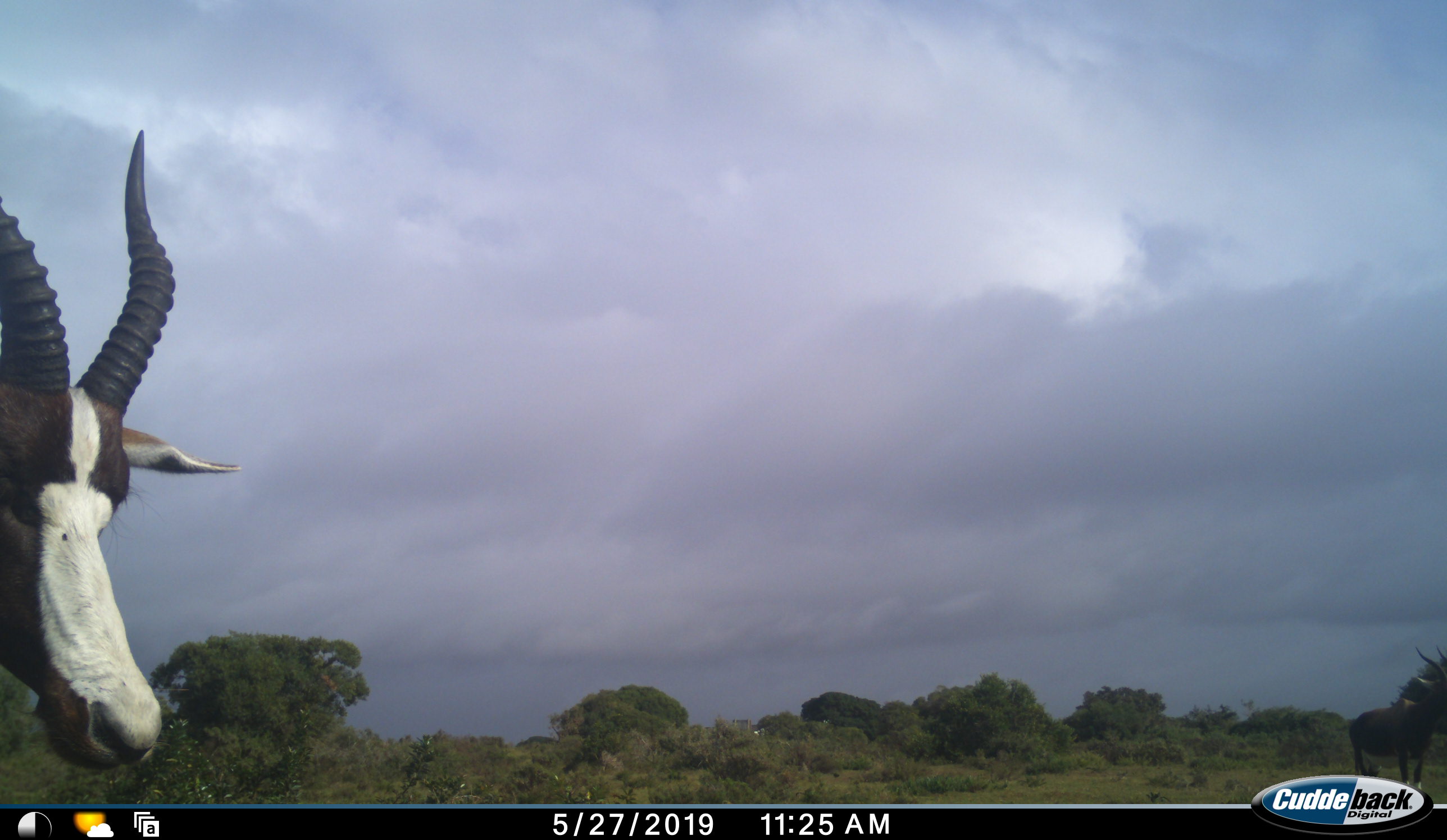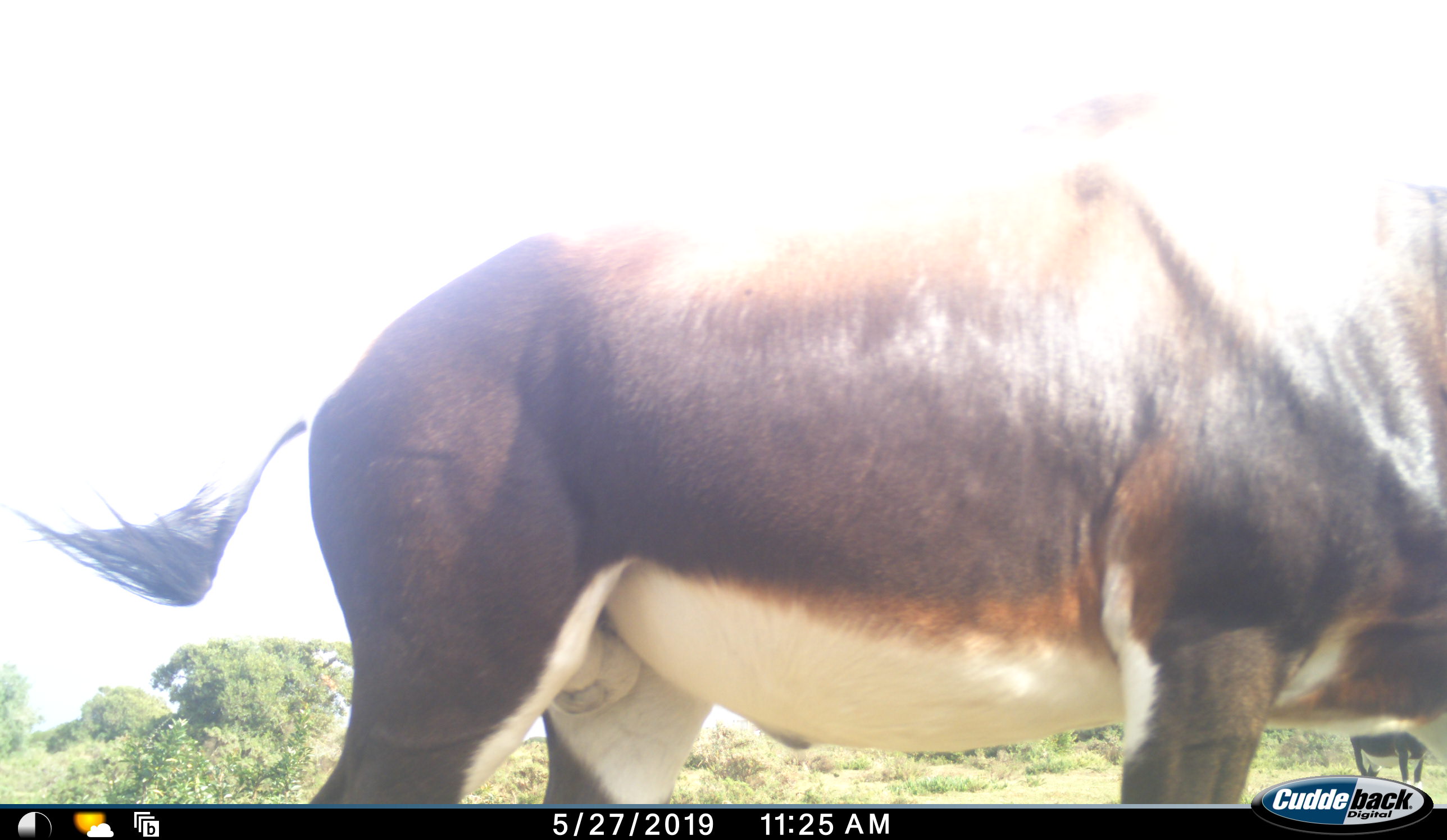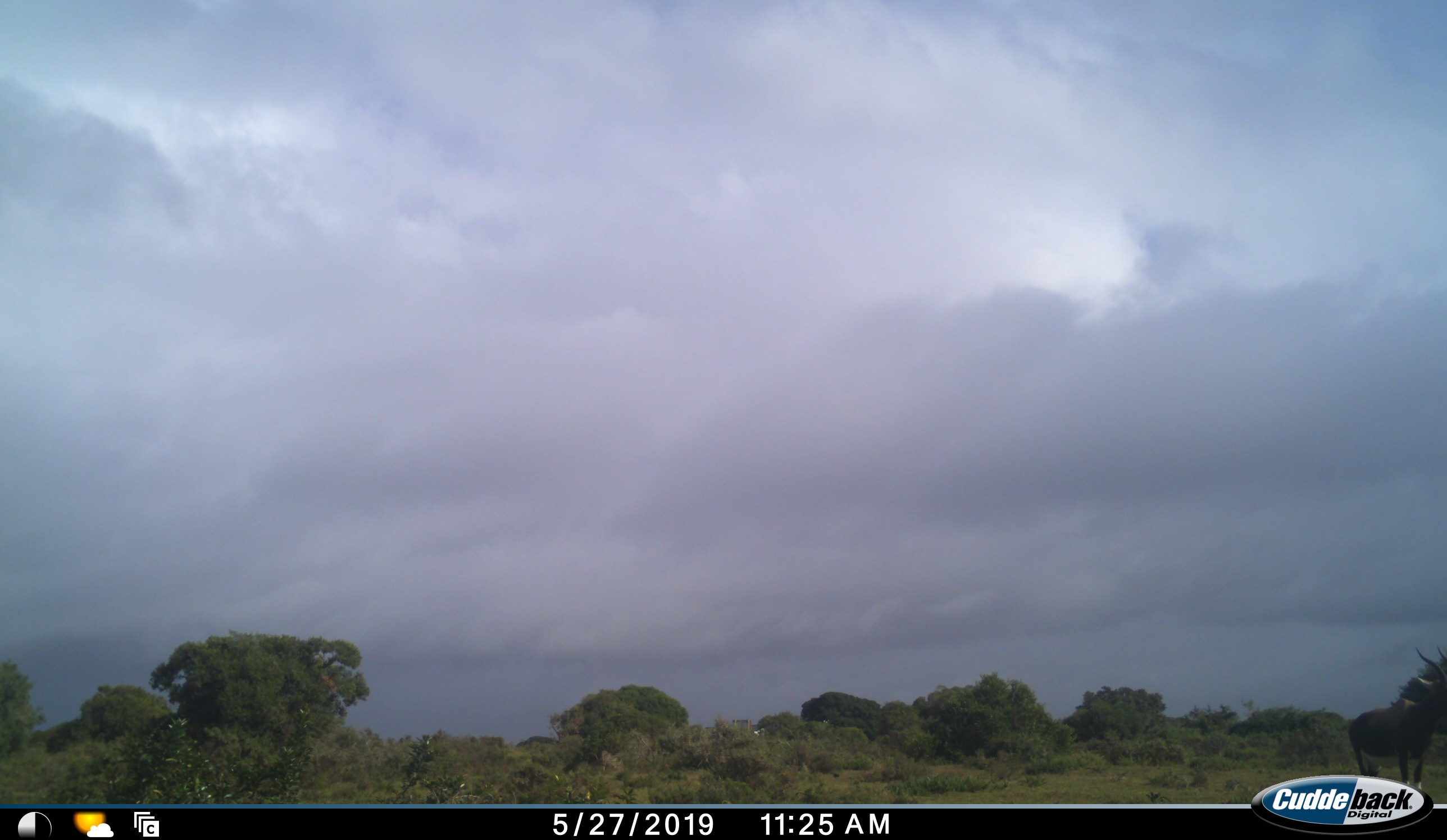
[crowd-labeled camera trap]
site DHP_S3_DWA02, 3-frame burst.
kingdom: Animalia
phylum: Chordata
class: Mammalia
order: Artiodactyla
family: Bovidae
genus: Damaliscus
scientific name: Damaliscus pygargus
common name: bontebok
Bontebok (Damaliscus pygargus), count 1. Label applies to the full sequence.